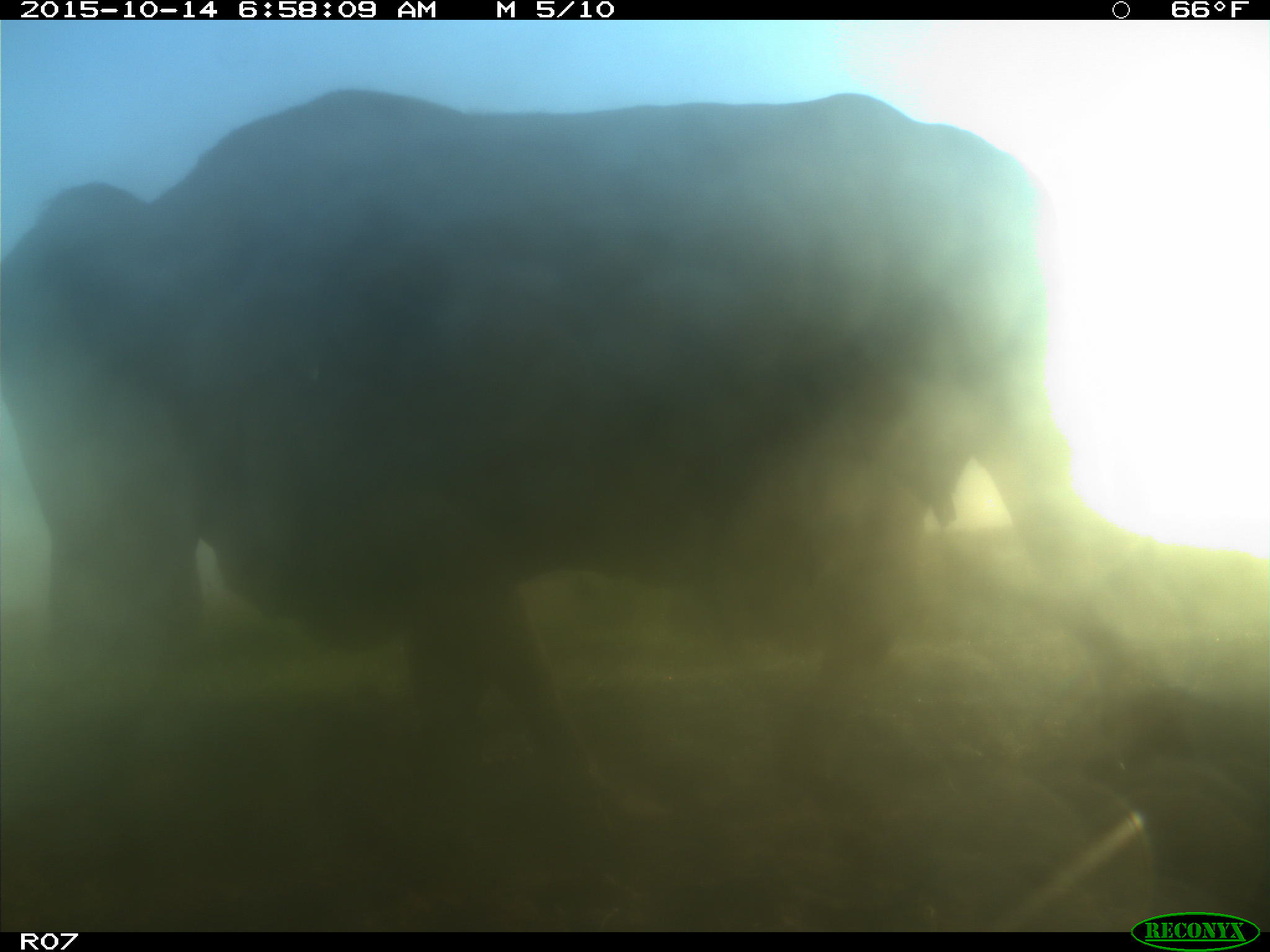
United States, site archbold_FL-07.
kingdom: Animalia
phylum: Chordata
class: Mammalia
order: Artiodactyla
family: Bovidae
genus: Bos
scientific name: Bos taurus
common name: domestic cow